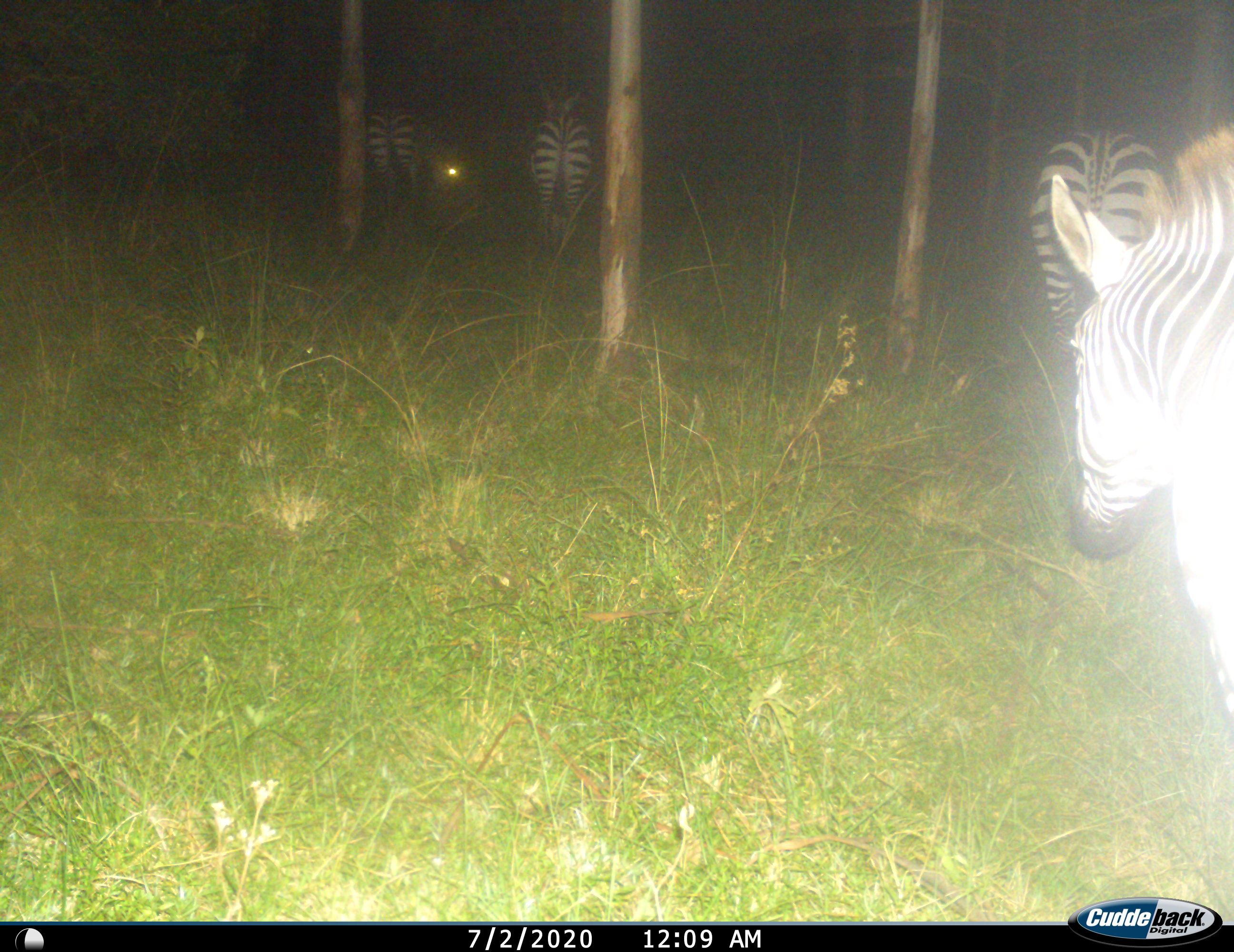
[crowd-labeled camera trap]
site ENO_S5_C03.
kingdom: Animalia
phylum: Chordata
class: Mammalia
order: Perissodactyla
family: Equidae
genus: Equus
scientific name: Equus quagga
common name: plains zebra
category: zebraplains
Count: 4.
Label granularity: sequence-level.